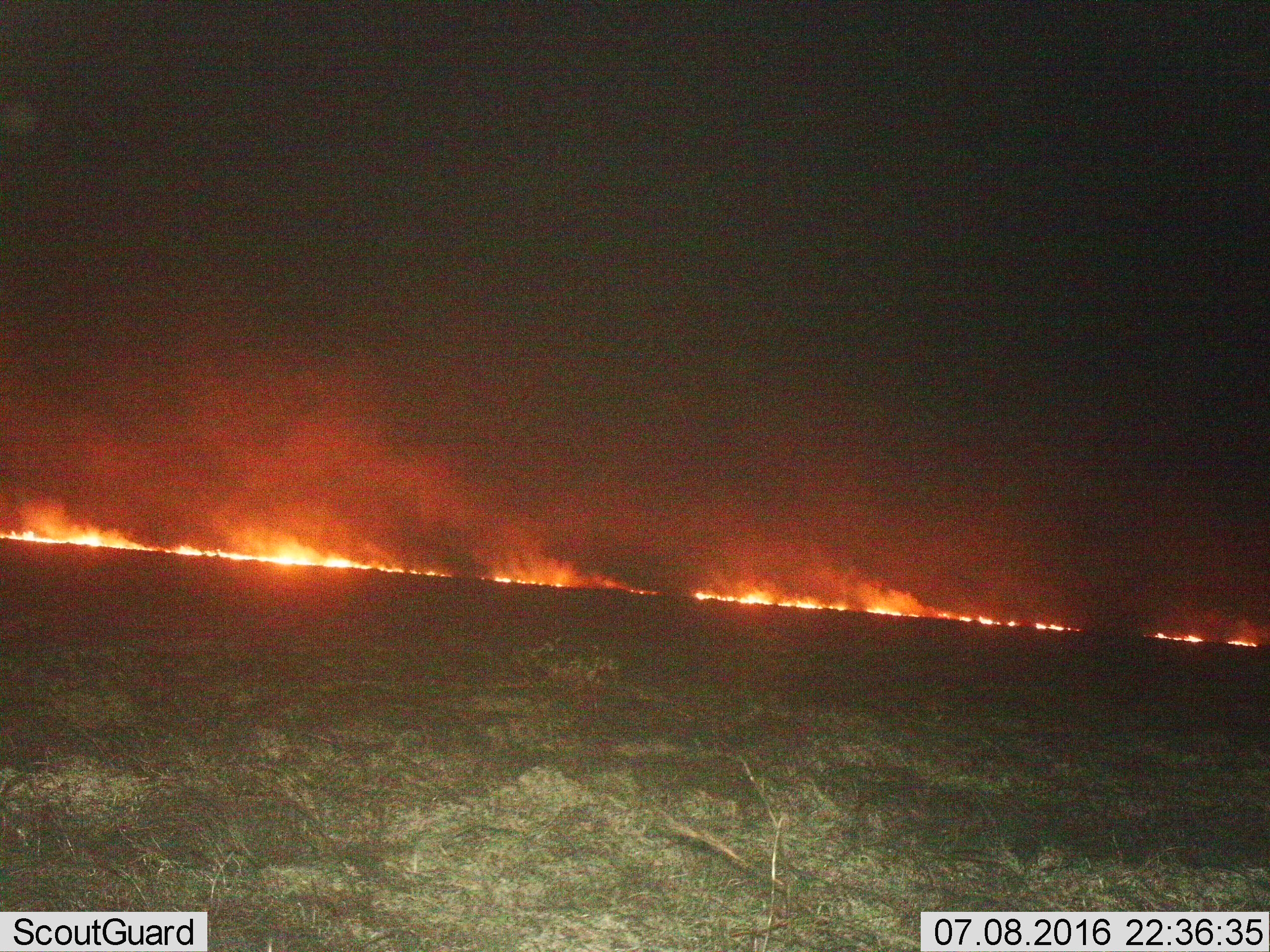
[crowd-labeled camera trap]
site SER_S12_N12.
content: unidentified animal